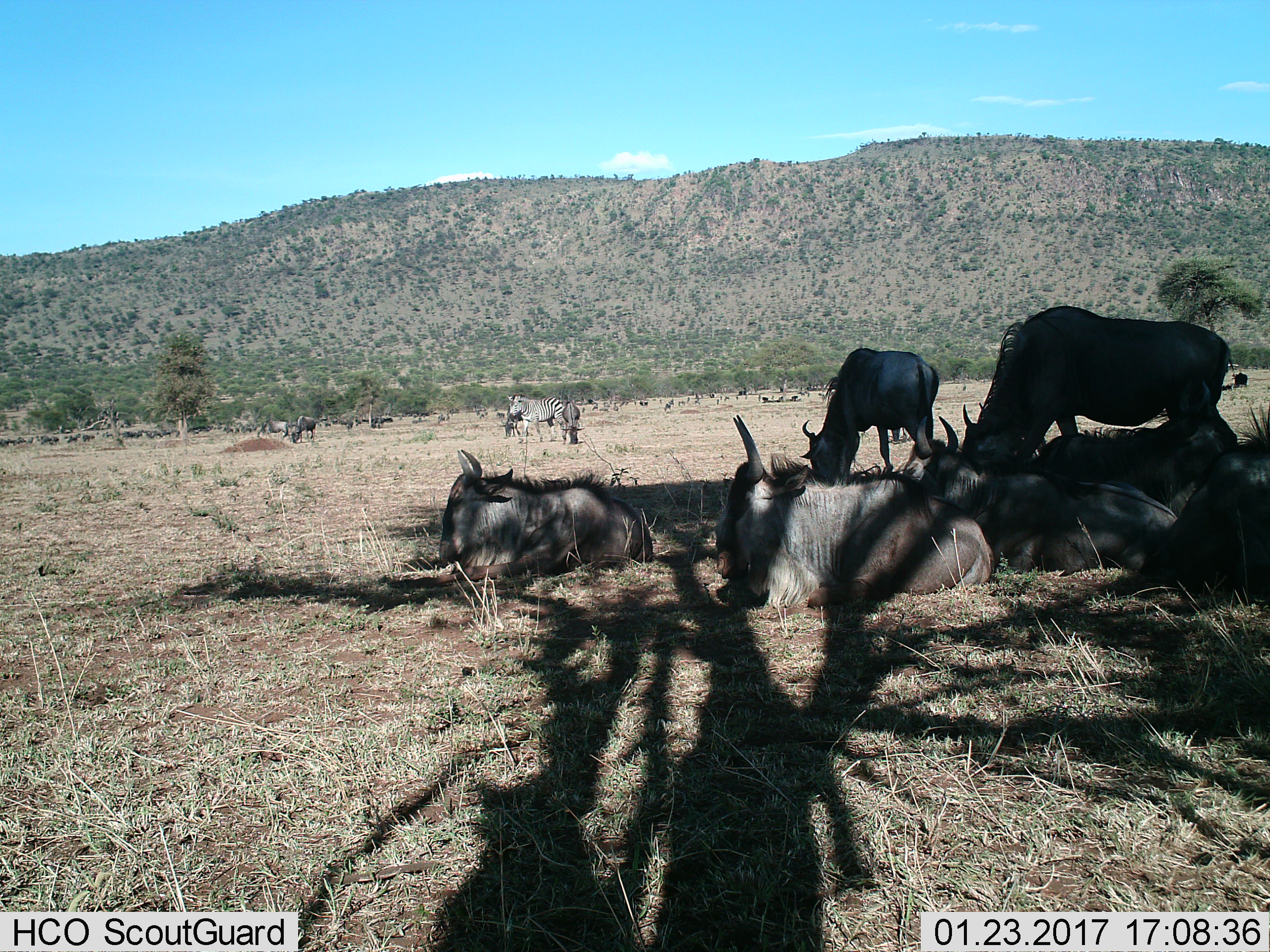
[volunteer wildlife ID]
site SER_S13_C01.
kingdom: Animalia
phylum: Chordata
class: Mammalia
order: Artiodactyla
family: Bovidae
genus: Connochaetes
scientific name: Connochaetes taurinus taurinus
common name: blue wildebeest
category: wildebeestblue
Wildebeestblue (blue wildebeest) (Connochaetes taurinus taurinus), count 11-50. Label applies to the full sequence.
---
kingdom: Animalia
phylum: Chordata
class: Mammalia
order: Perissodactyla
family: Equidae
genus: Equus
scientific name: Equus quagga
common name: plains zebra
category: zebraplains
Zebraplains (plains zebra) (Equus quagga), count 1. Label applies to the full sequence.